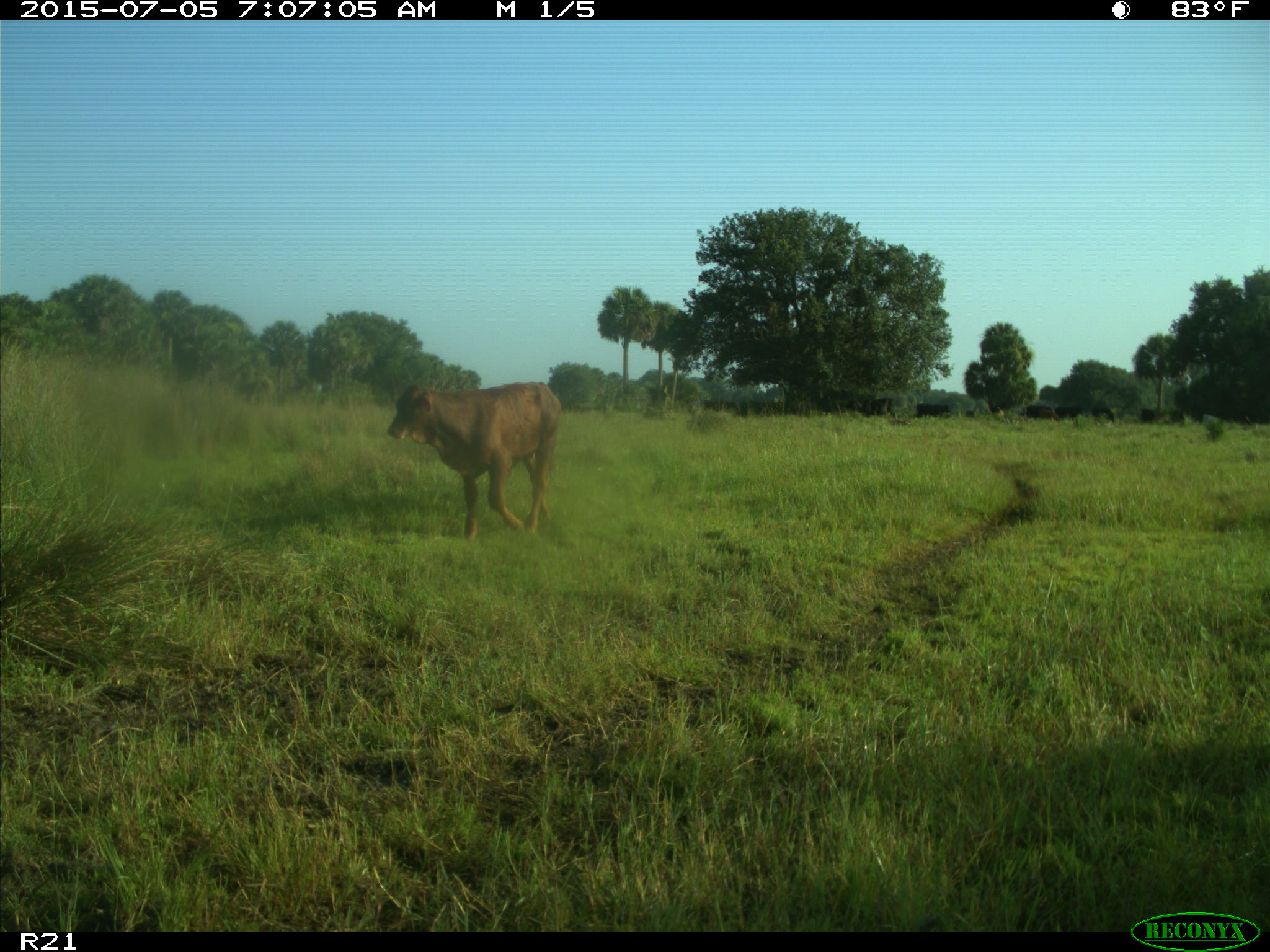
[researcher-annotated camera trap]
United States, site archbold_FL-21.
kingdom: Animalia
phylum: Chordata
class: Mammalia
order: Artiodactyla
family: Bovidae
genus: Bos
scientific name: Bos taurus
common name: domestic cow